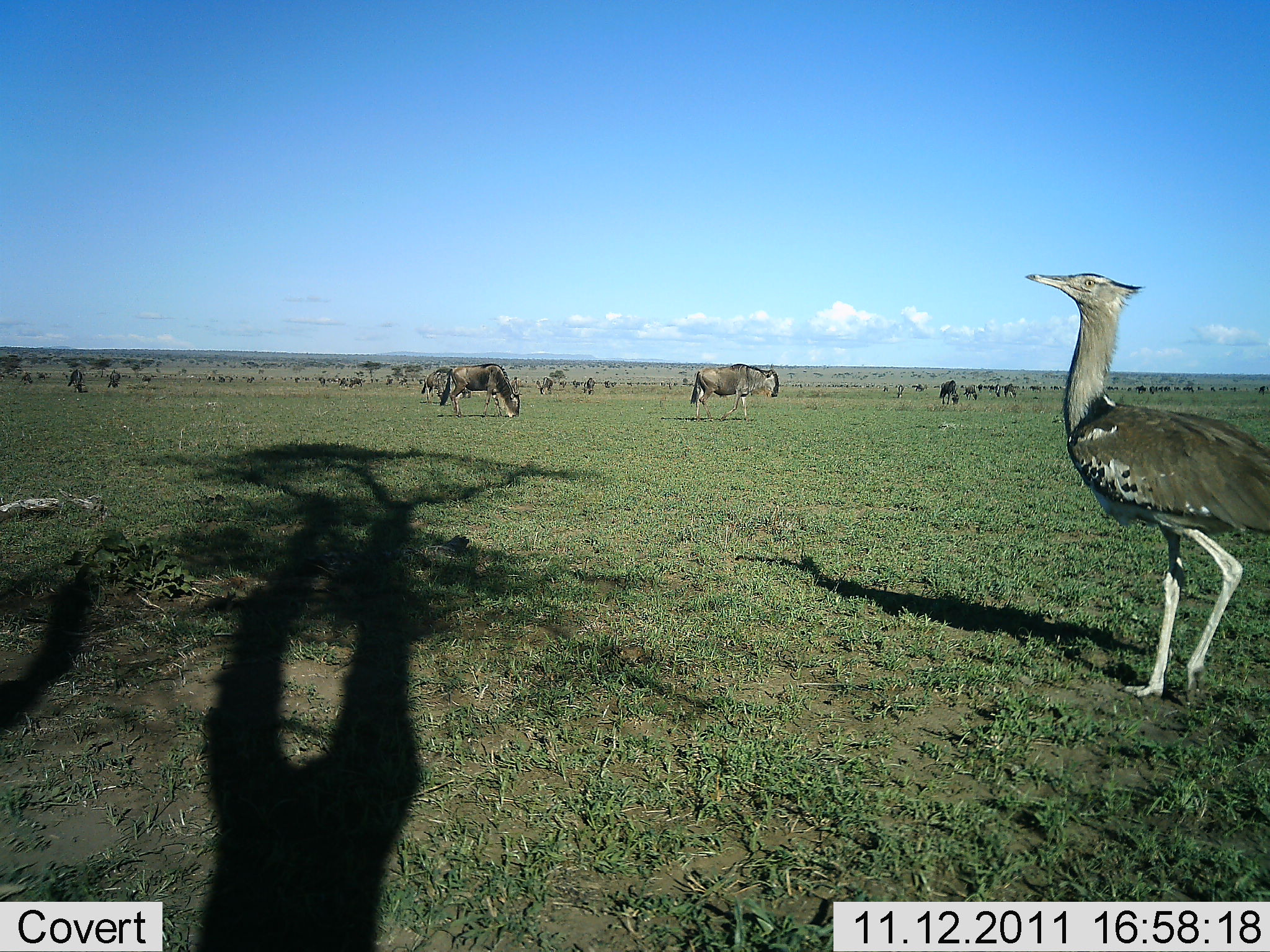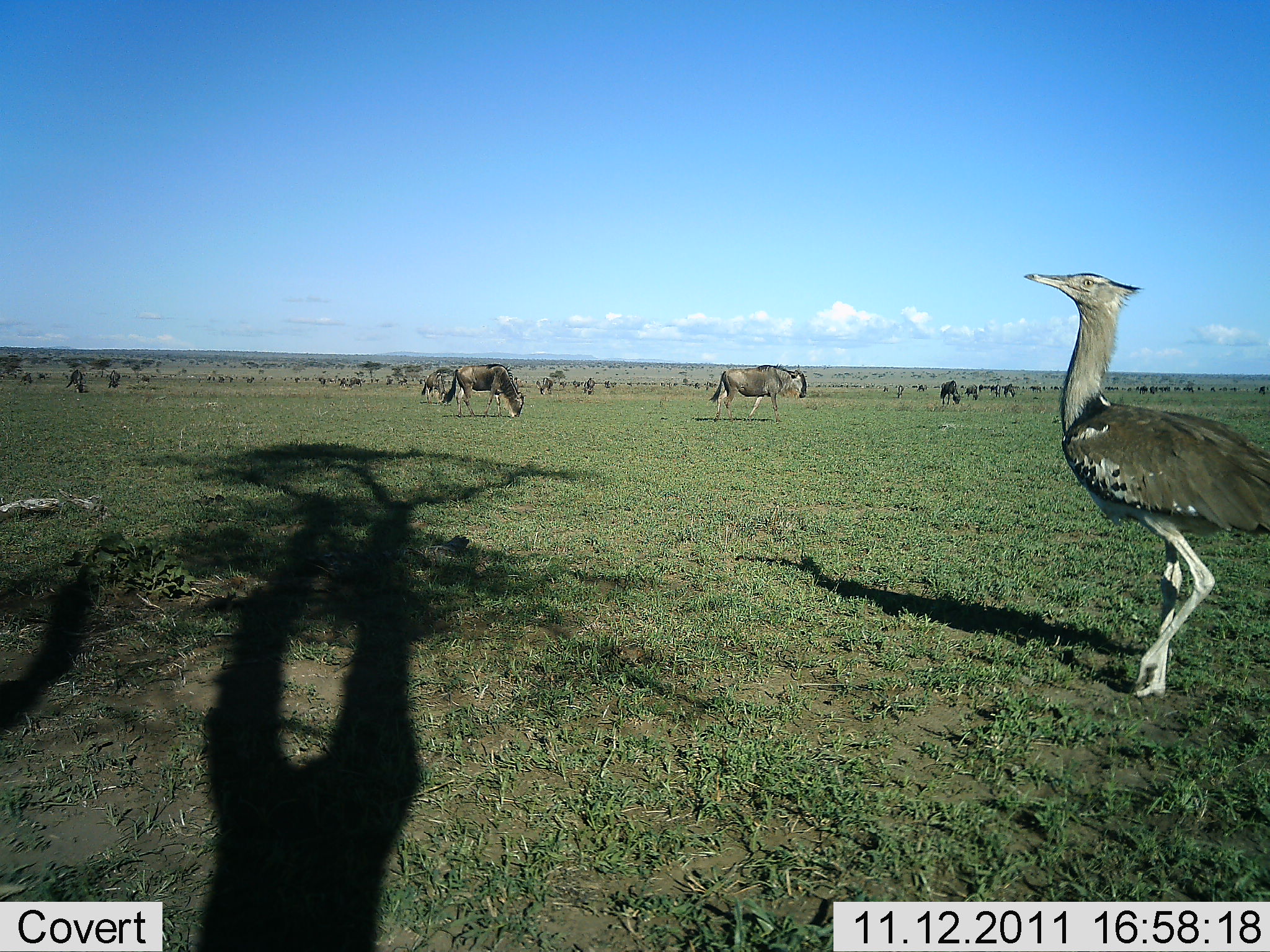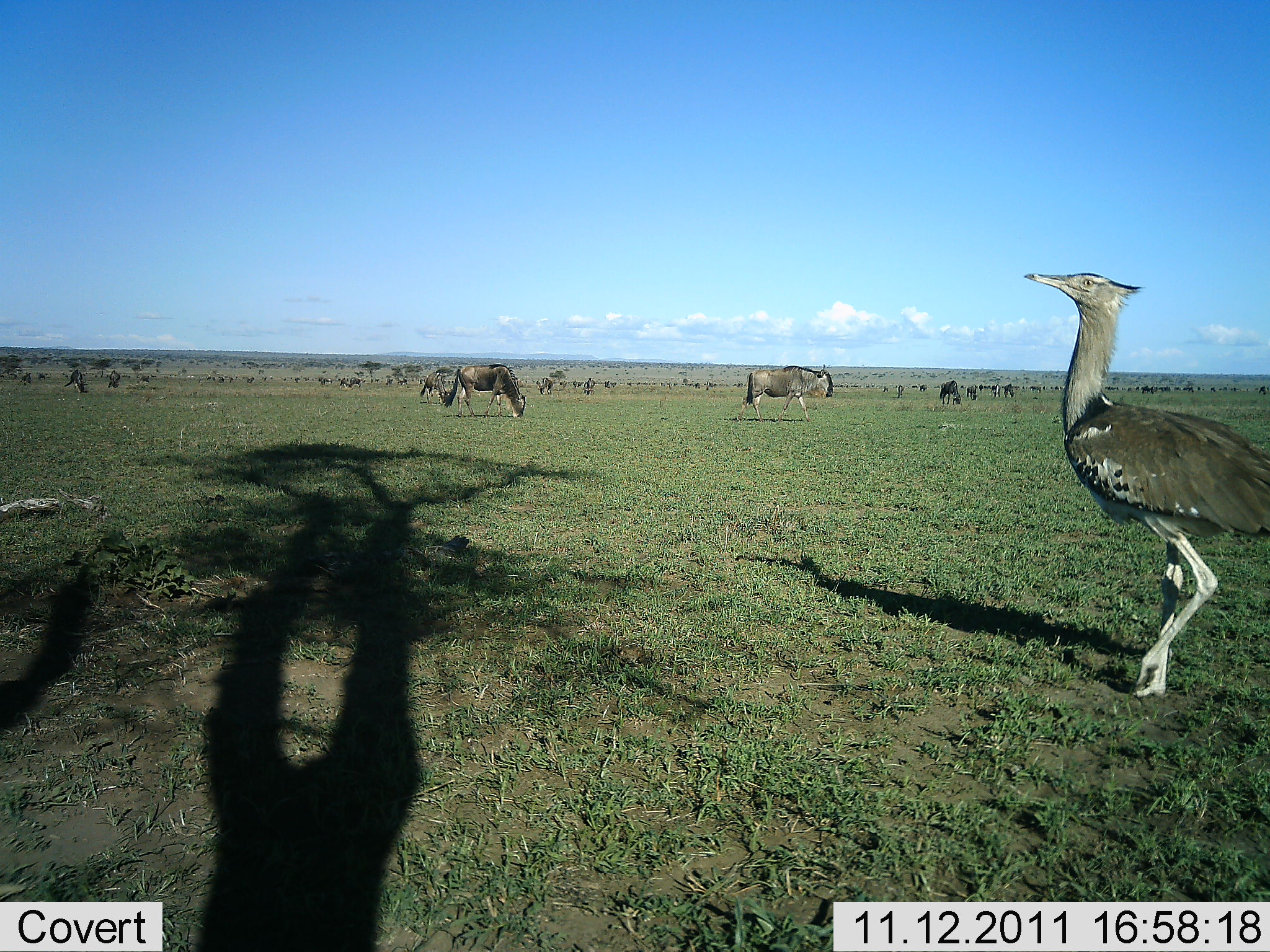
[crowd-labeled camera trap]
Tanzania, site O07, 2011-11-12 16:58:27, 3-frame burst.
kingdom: Animalia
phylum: Chordata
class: Aves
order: Otidiformes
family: Otididae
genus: Ardeotis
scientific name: Ardeotis kori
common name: kori bustard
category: koribustard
Koribustard (kori bustard) (Ardeotis kori), count 1. Behavior (volunteer vote fractions): standing 91%, resting 0%, moving 18%, interacting 0%. Young present (vote fraction): 0%. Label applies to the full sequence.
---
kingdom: Animalia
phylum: Chordata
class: Mammalia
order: Artiodactyla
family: Bovidae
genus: Connochaetes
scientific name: Connochaetes taurinus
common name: blue wildebeest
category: wildebeest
Wildebeest (blue wildebeest) (Connochaetes taurinus), count 11-50. Behavior (volunteer vote fractions): standing 45%, resting 0%, moving 73%, interacting 0%. Young present (vote fraction): 0%. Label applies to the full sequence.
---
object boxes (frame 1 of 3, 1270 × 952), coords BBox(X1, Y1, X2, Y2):
animal: BBox(1022, 269, 1269, 708); BBox(1020, 270, 1270, 702); BBox(690, 362, 780, 421); BBox(689, 364, 780, 422); BBox(438, 363, 524, 419); BBox(439, 364, 521, 419); BBox(420, 368, 451, 407); BBox(420, 369, 453, 404); BBox(939, 380, 961, 405); BBox(67, 369, 86, 394); BBox(540, 376, 554, 395); BBox(965, 383, 979, 401); BBox(1002, 382, 1017, 398); BBox(108, 370, 120, 388); BBox(585, 377, 596, 395); BBox(897, 383, 904, 398)
group: BBox(0, 352, 1270, 405)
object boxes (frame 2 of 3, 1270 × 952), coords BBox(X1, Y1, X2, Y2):
animal: BBox(1022, 270, 1270, 699); BBox(1023, 271, 1269, 699); BBox(709, 365, 808, 424); BBox(709, 364, 808, 422); BBox(441, 364, 525, 418); BBox(452, 363, 523, 418); BBox(421, 369, 452, 406); BBox(420, 370, 447, 404); BBox(938, 378, 961, 408); BBox(939, 380, 962, 404); BBox(66, 370, 86, 394); BBox(539, 377, 555, 395); BBox(106, 369, 120, 389); BBox(965, 382, 979, 401); BBox(1002, 383, 1016, 398); BBox(584, 378, 595, 395); BBox(897, 384, 904, 398); BBox(994, 384, 1001, 398)
group: BBox(2, 363, 1270, 407)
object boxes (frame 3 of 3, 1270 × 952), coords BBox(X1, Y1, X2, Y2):
animal: BBox(1020, 270, 1269, 700); BBox(1023, 270, 1270, 698); BBox(736, 363, 835, 425); BBox(736, 363, 833, 423); BBox(445, 362, 527, 419); BBox(444, 364, 526, 417); BBox(420, 369, 459, 405); BBox(419, 371, 449, 406); BBox(938, 378, 962, 407); BBox(938, 379, 962, 406); BBox(64, 369, 89, 394); BBox(539, 376, 554, 395); BBox(107, 369, 121, 389); BBox(583, 377, 596, 394); BBox(966, 385, 978, 401); BBox(1004, 383, 1015, 397); BBox(992, 383, 1001, 398); BBox(896, 384, 904, 398); BBox(1014, 385, 1019, 389)
group: BBox(10, 360, 1270, 407)